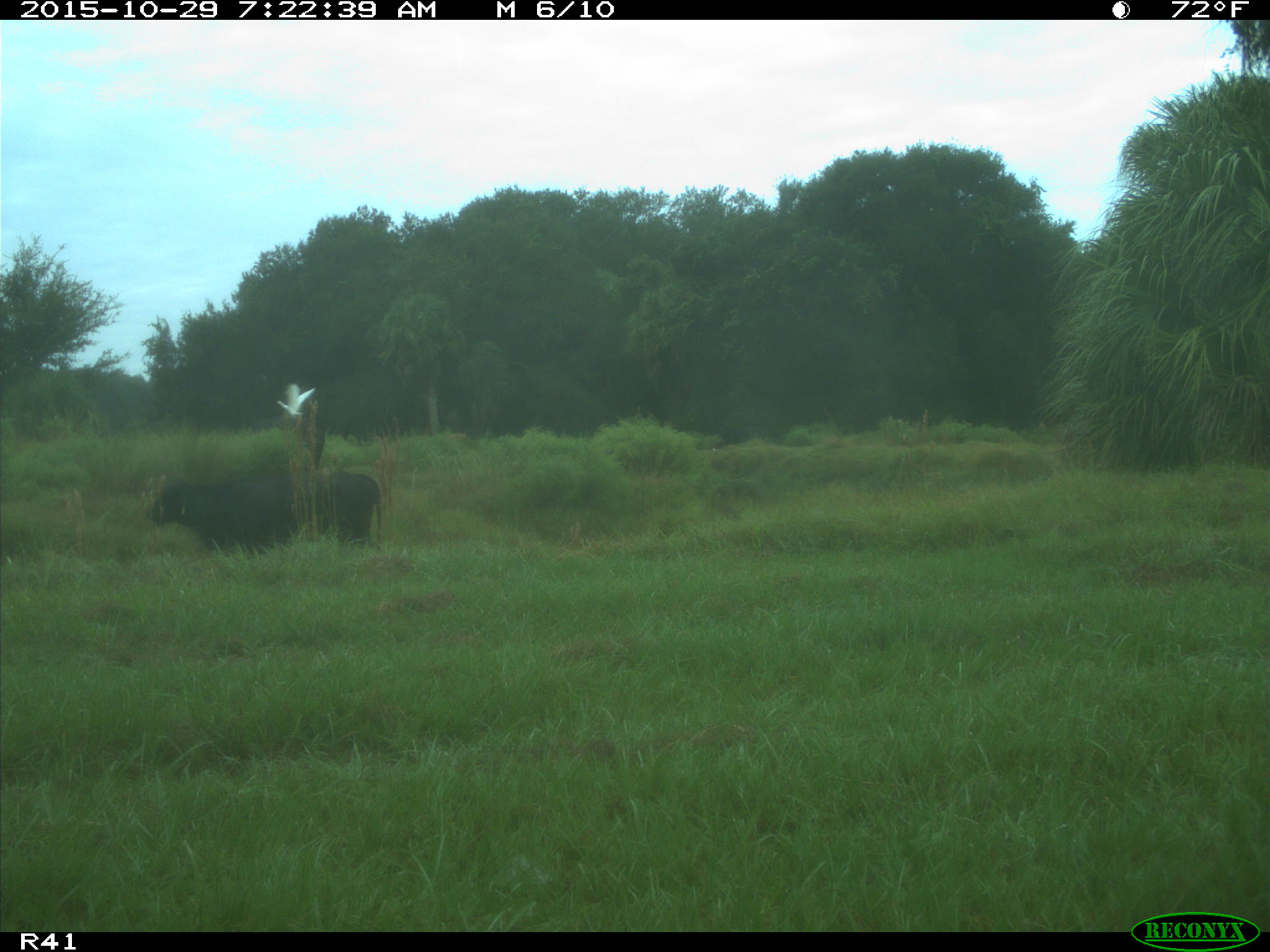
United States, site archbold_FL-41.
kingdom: Animalia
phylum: Chordata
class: Mammalia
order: Artiodactyla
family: Bovidae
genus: Bos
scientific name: Bos taurus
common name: domestic cow